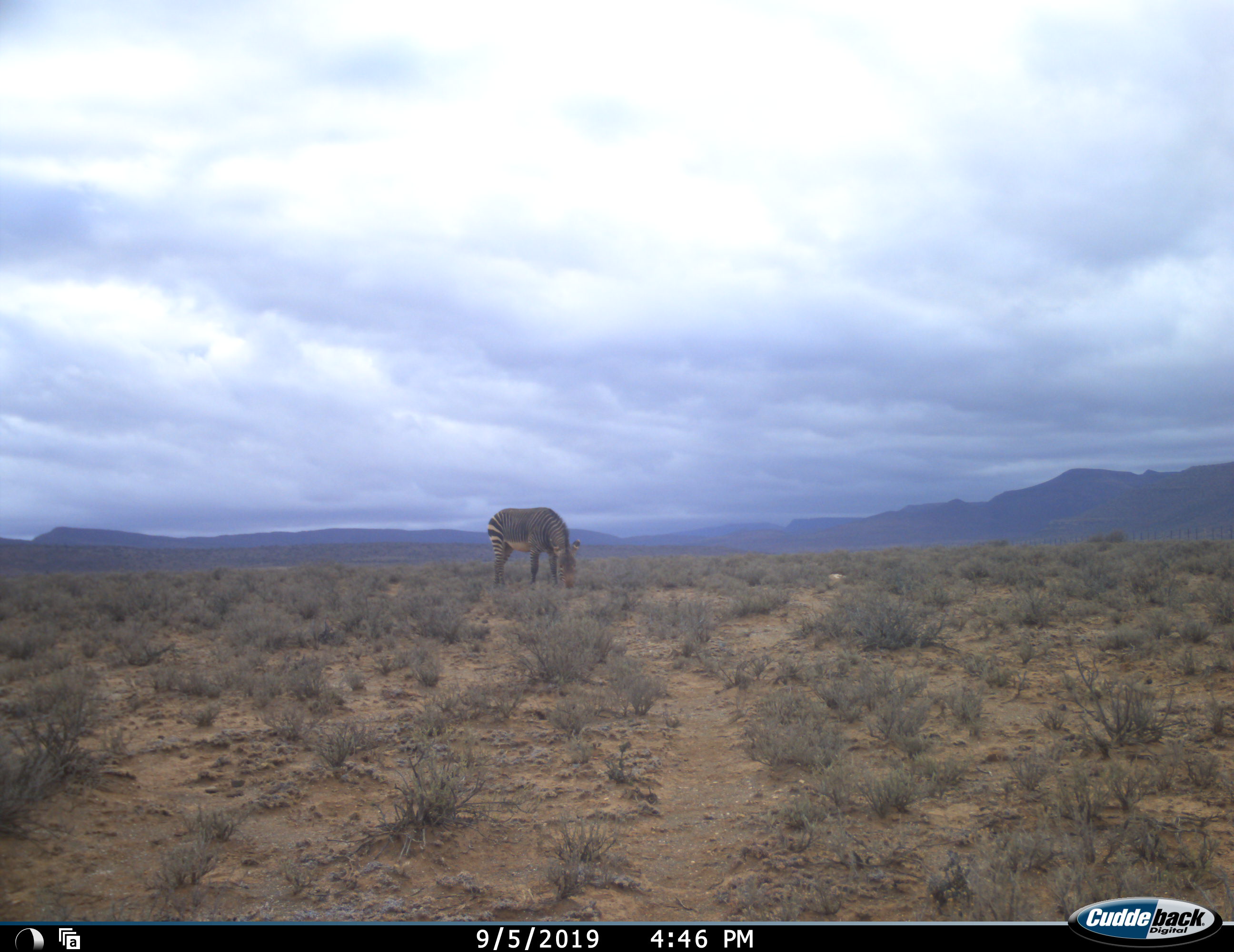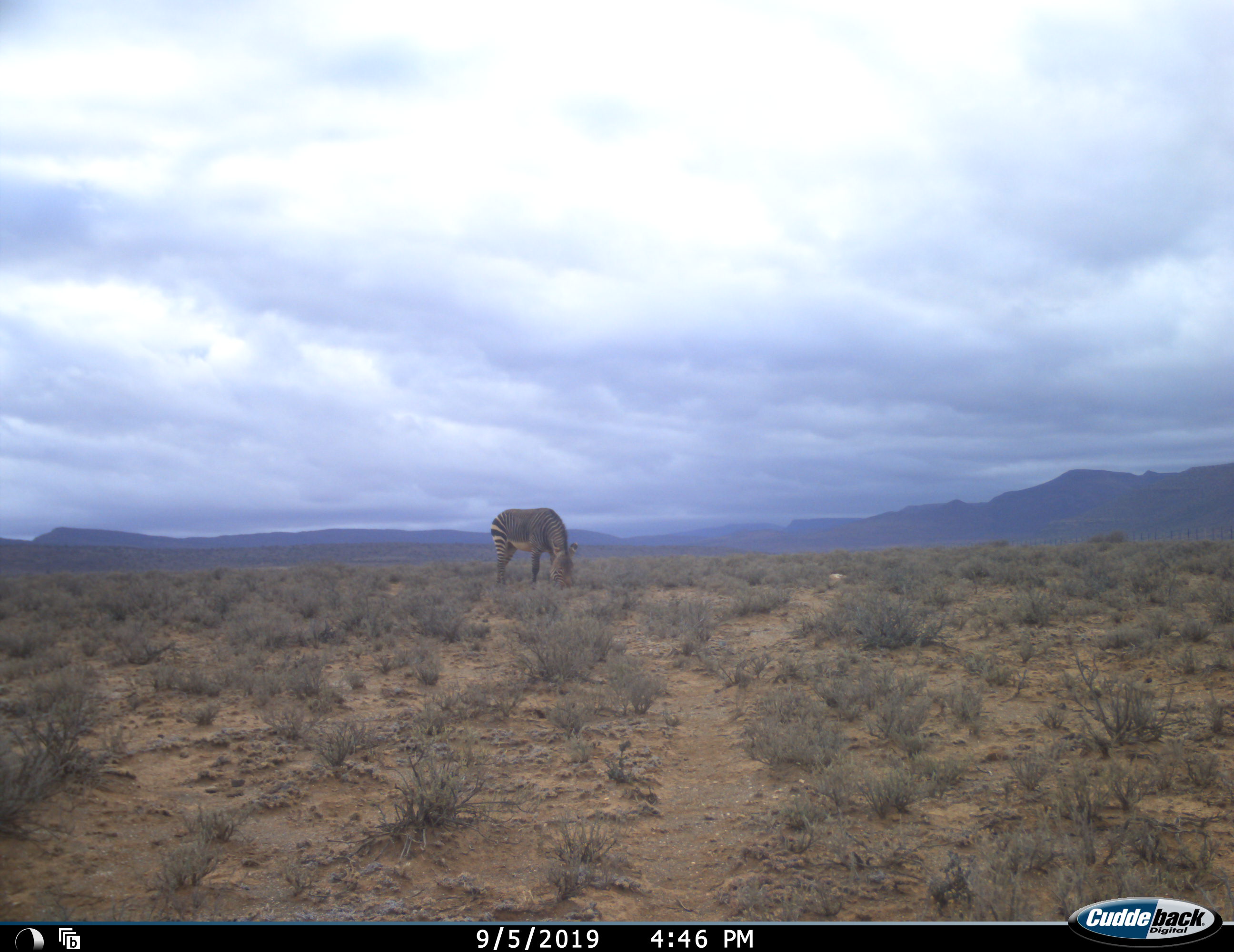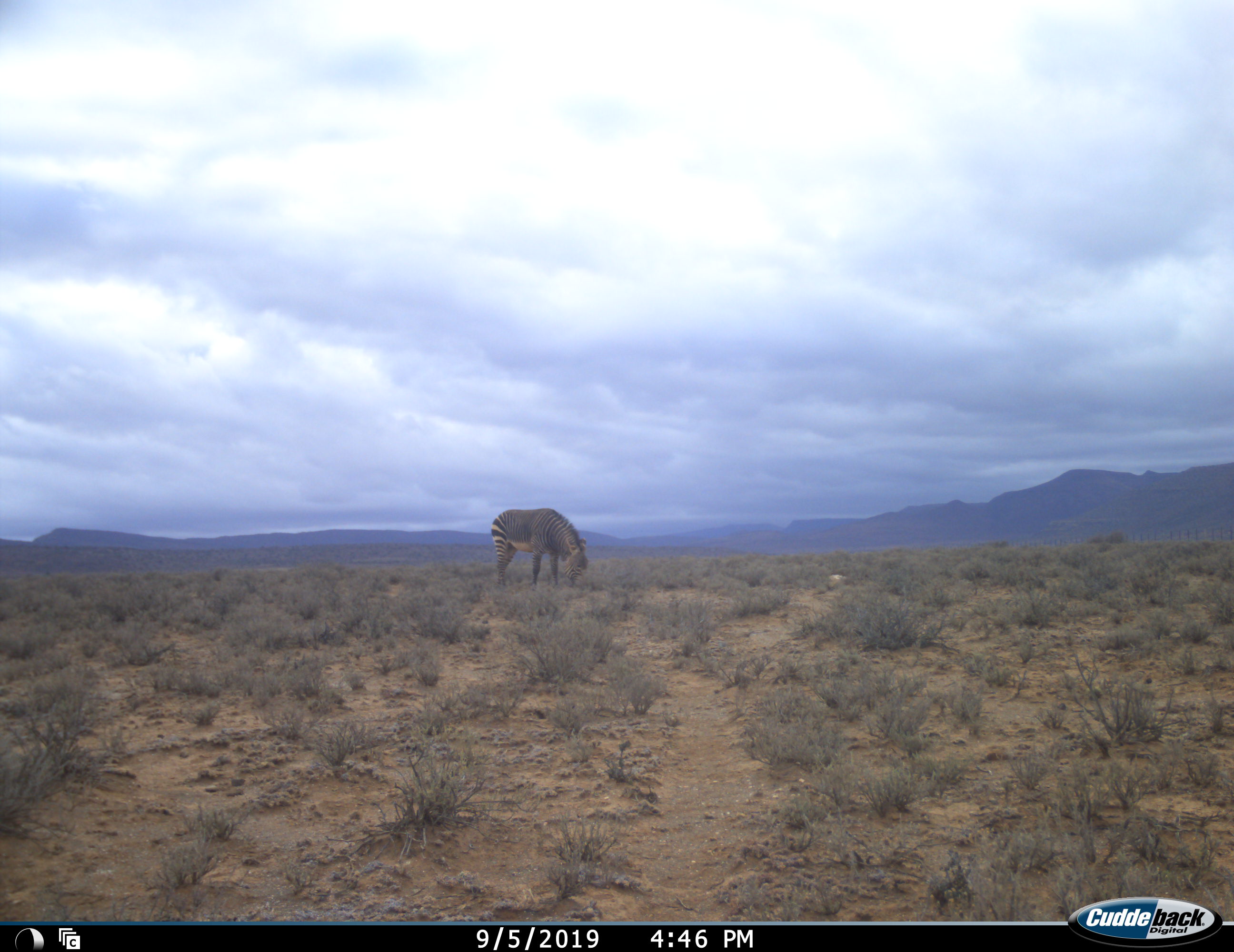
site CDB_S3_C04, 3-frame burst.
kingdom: Animalia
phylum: Chordata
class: Mammalia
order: Perissodactyla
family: Equidae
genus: Equus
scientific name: Equus zebra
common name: mountain zebra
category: zebramountain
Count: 1.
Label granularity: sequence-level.